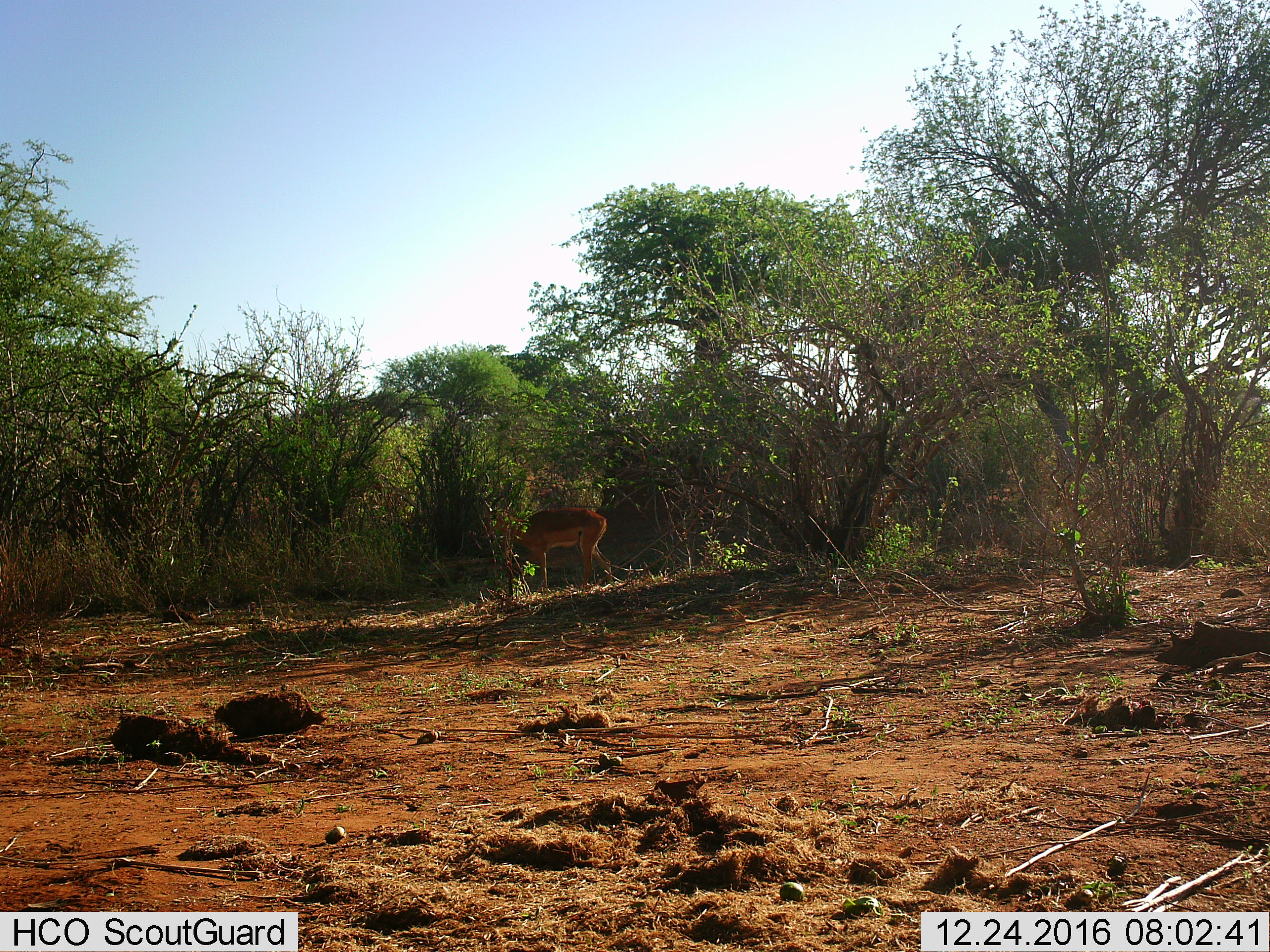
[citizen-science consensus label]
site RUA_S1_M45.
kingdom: Animalia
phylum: Chordata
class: Mammalia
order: Artiodactyla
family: Bovidae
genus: Aepyceros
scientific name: Aepyceros melampus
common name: impala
Impala (Aepyceros melampus), count 1. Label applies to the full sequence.